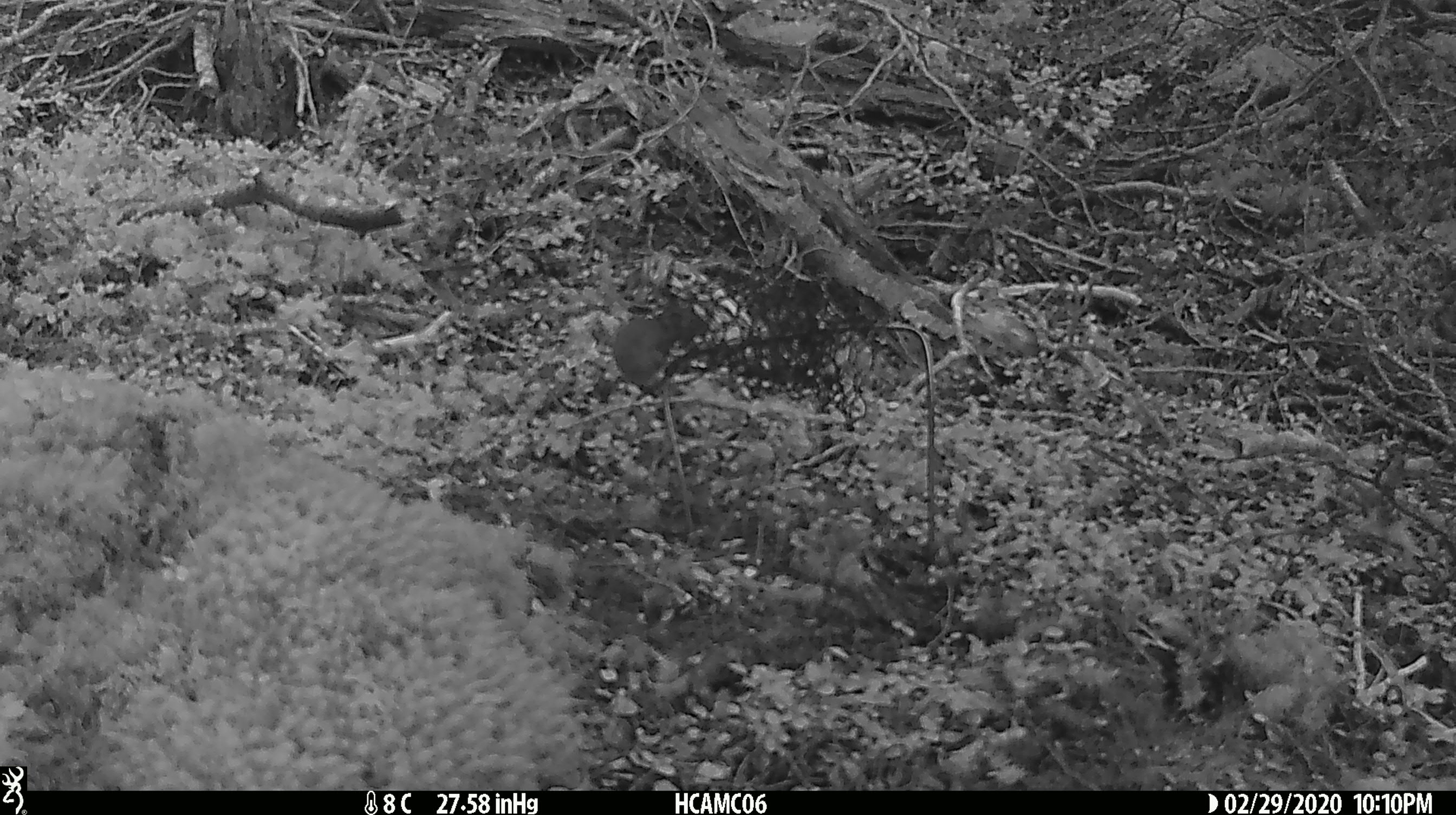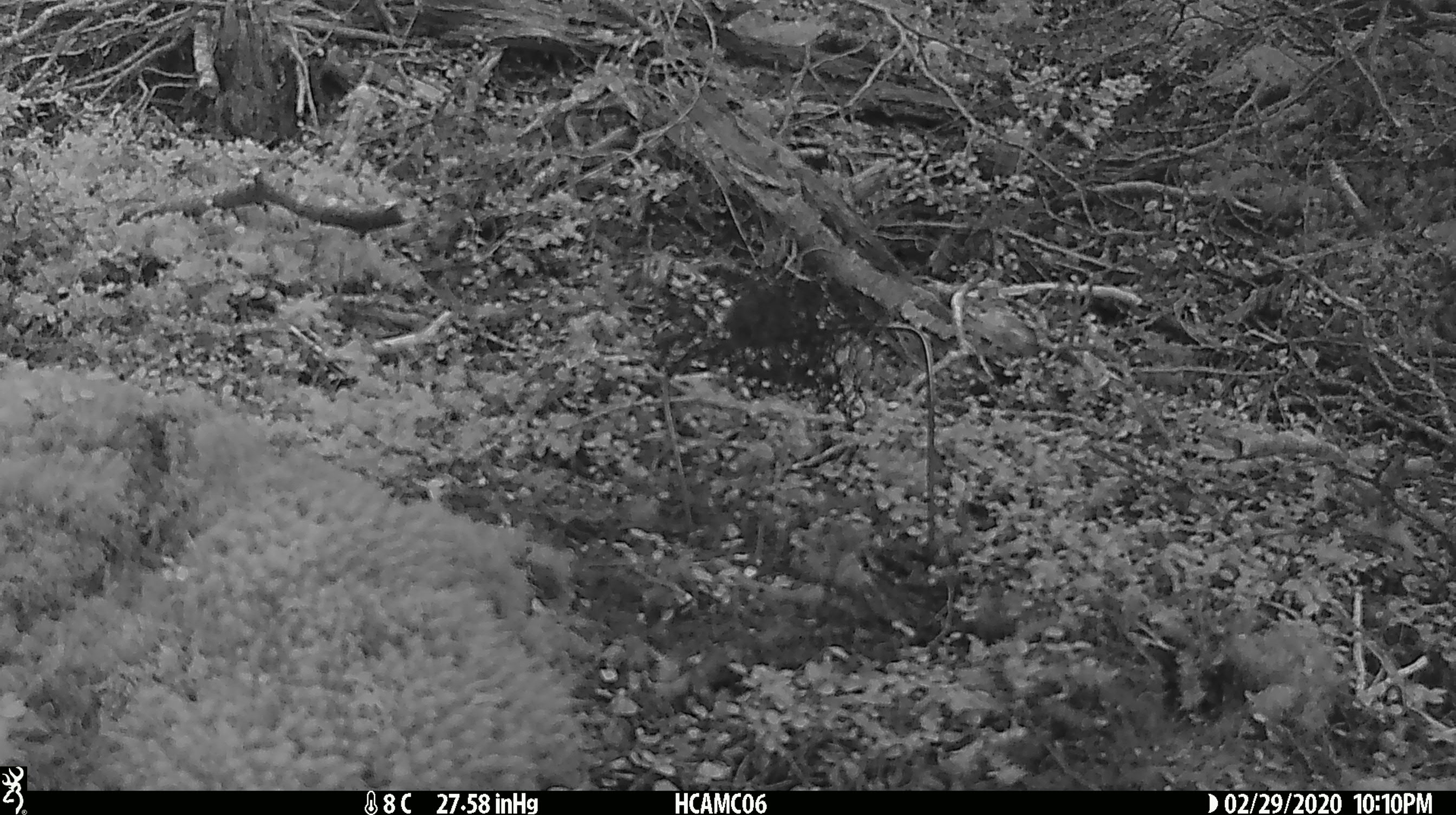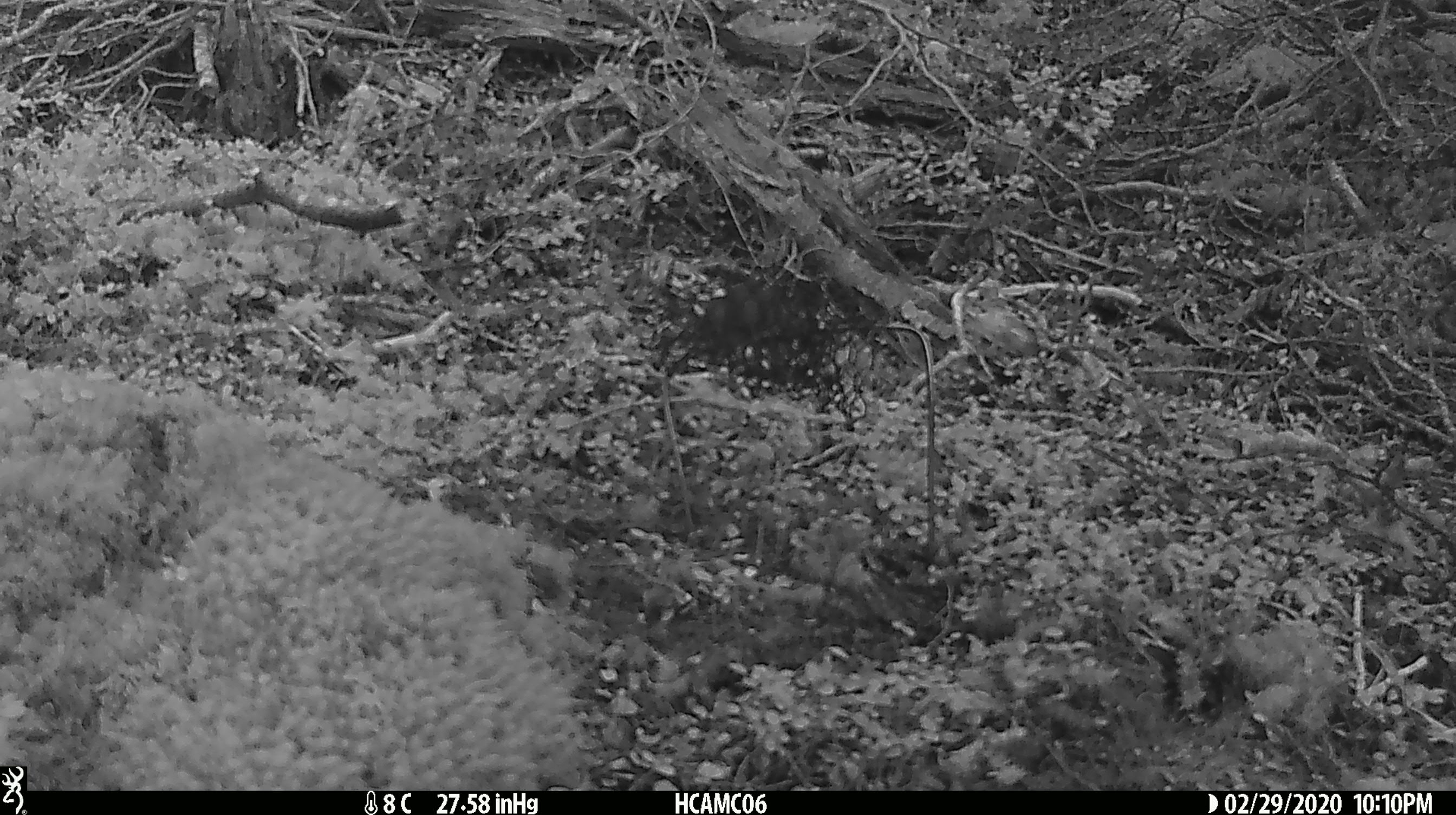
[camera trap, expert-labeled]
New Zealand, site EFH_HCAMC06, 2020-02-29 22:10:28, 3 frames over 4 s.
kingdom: Animalia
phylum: Chordata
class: Mammalia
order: Rodentia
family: Muridae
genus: Mus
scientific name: Mus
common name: mouse